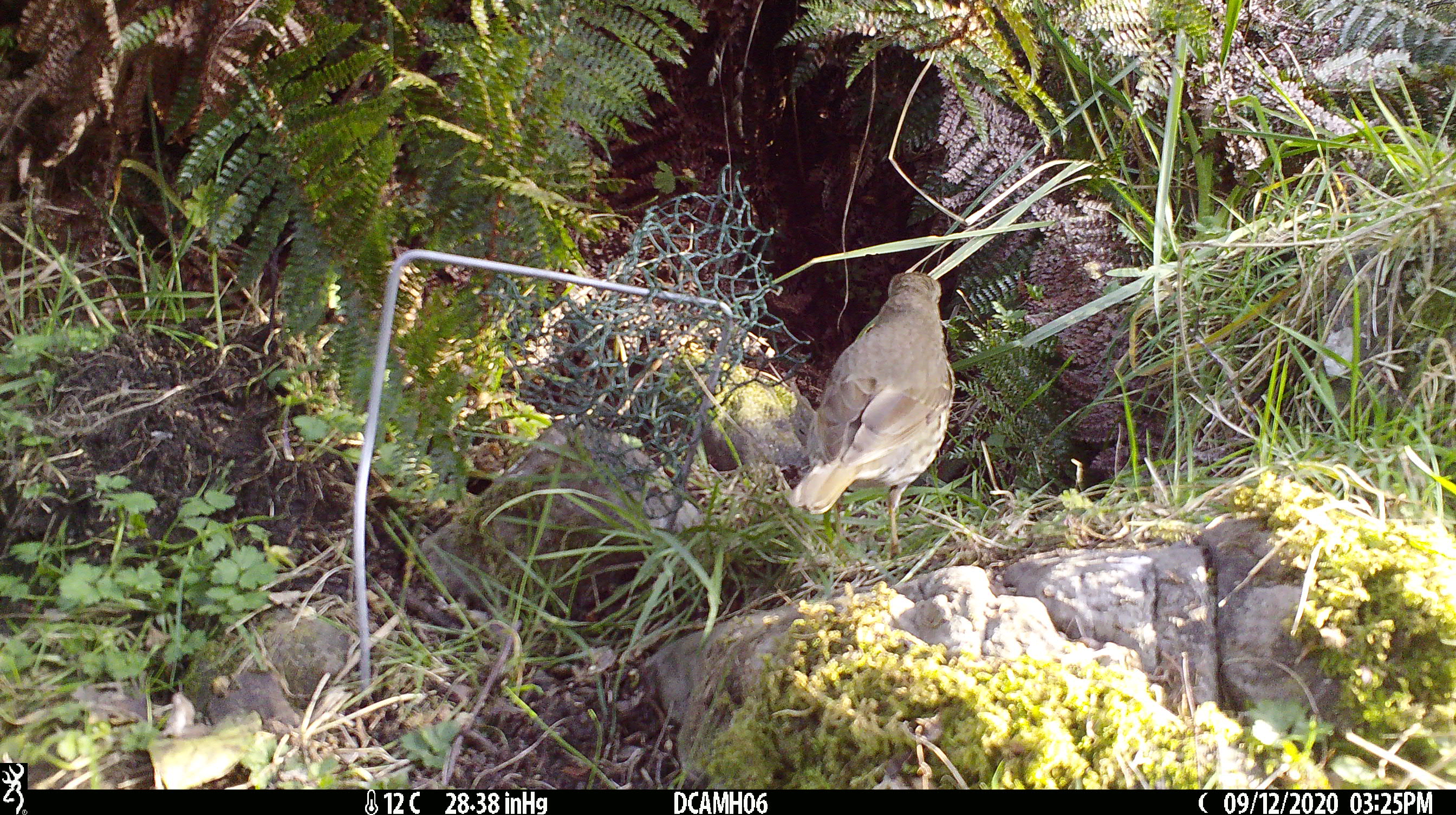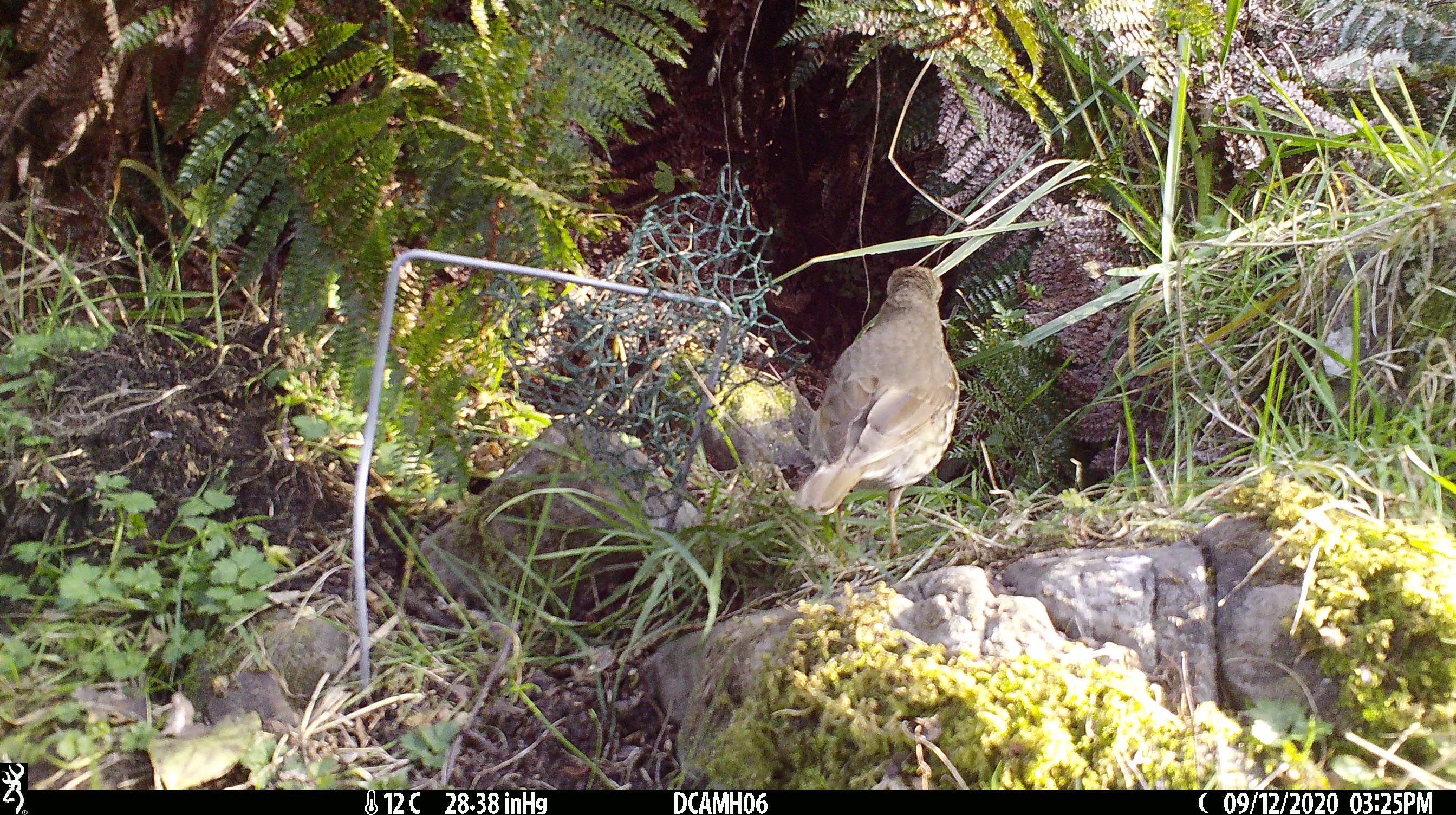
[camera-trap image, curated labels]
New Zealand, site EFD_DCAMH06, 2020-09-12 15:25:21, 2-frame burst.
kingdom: Animalia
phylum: Chordata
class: Aves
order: Passeriformes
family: Turdidae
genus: Turdus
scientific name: Turdus philomelos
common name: song thrush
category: thrush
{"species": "thrush (song thrush) (Turdus philomelos)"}